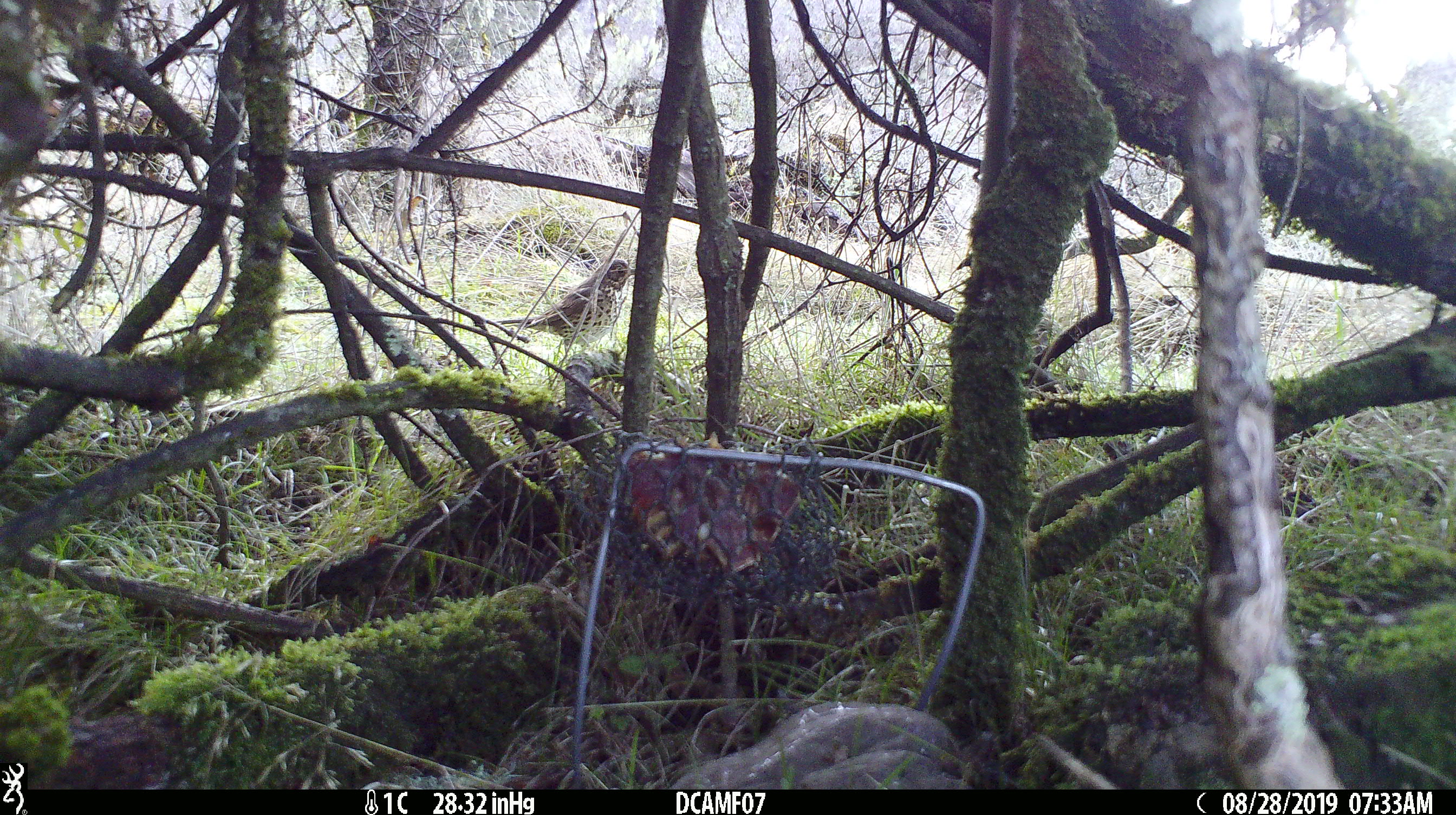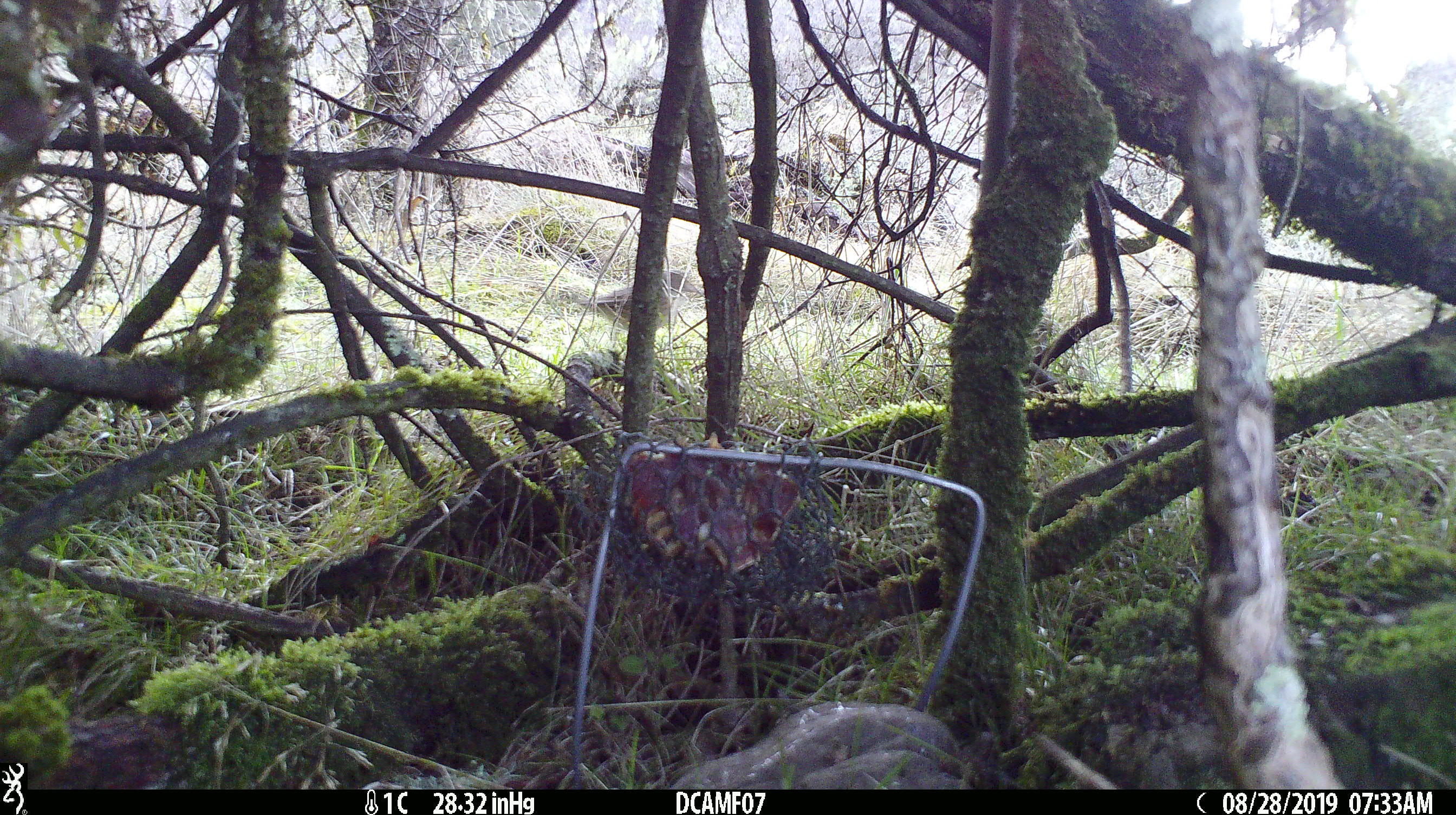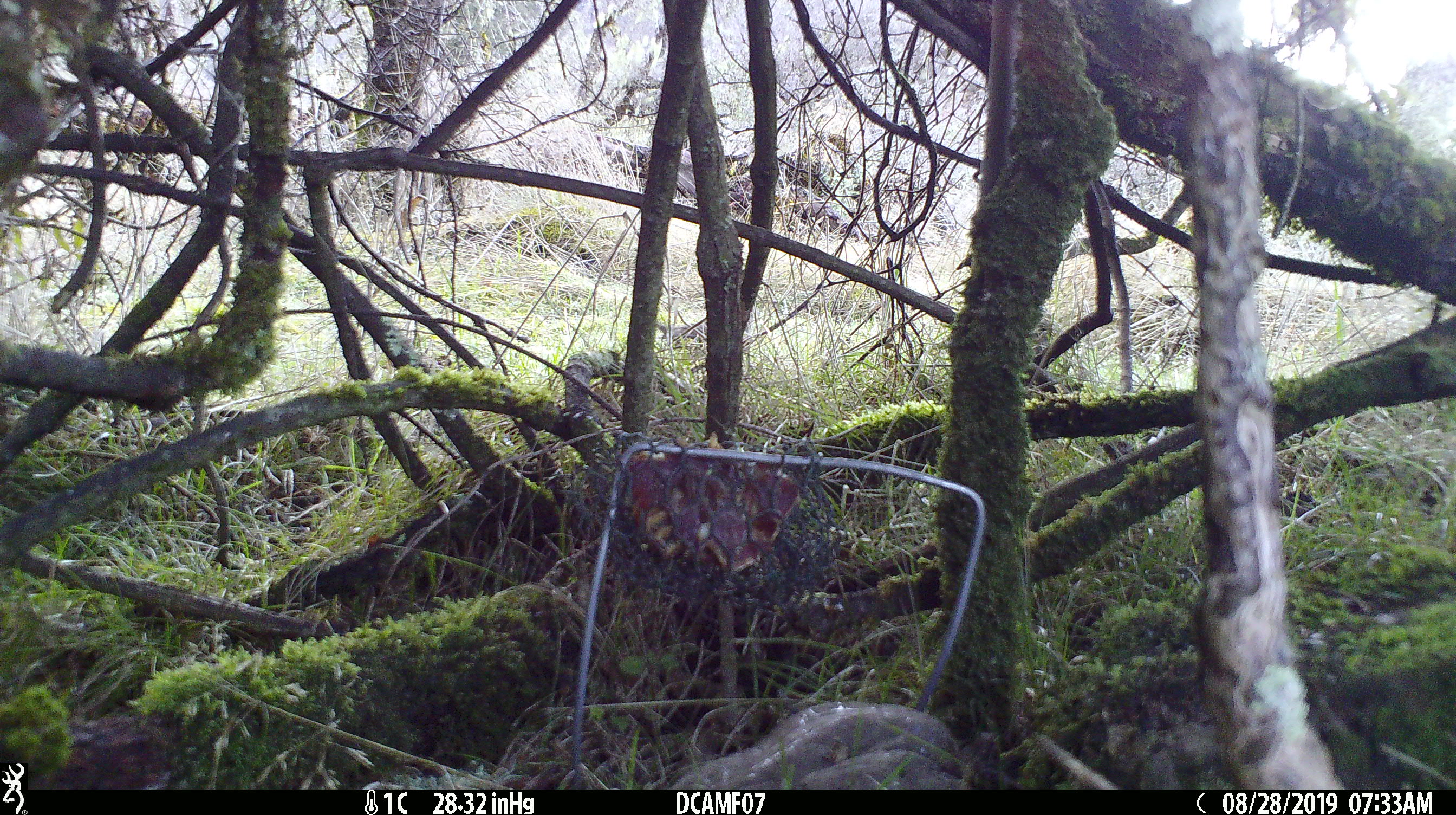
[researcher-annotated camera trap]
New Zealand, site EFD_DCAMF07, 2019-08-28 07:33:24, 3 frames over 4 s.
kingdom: Animalia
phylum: Chordata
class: Aves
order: Passeriformes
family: Turdidae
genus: Turdus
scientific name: Turdus philomelos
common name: song thrush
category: thrush